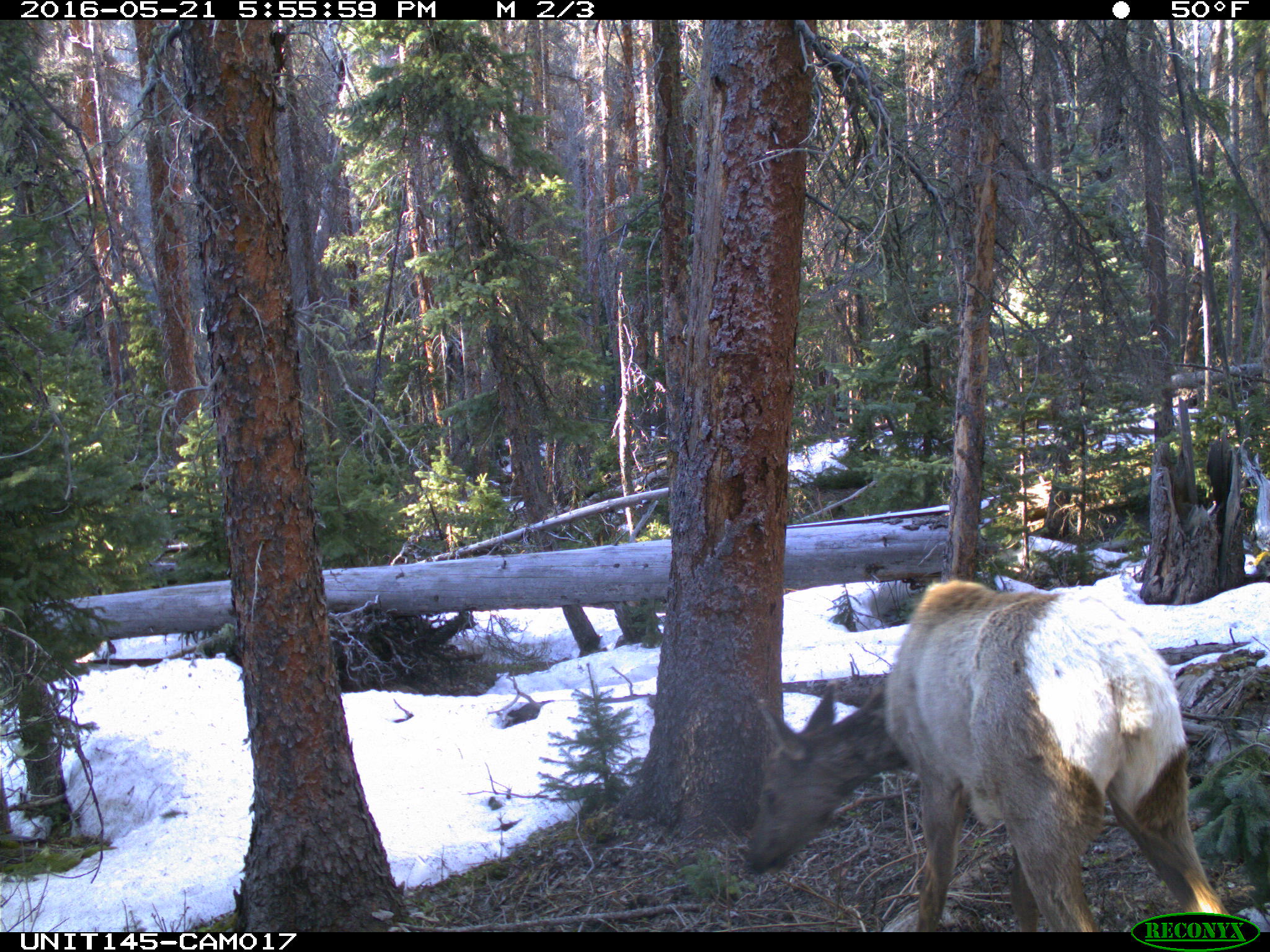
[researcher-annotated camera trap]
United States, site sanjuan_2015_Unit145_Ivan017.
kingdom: Animalia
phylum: Chordata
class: Mammalia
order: Artiodactyla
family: Cervidae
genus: Cervus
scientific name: Cervus elaphus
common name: red deer